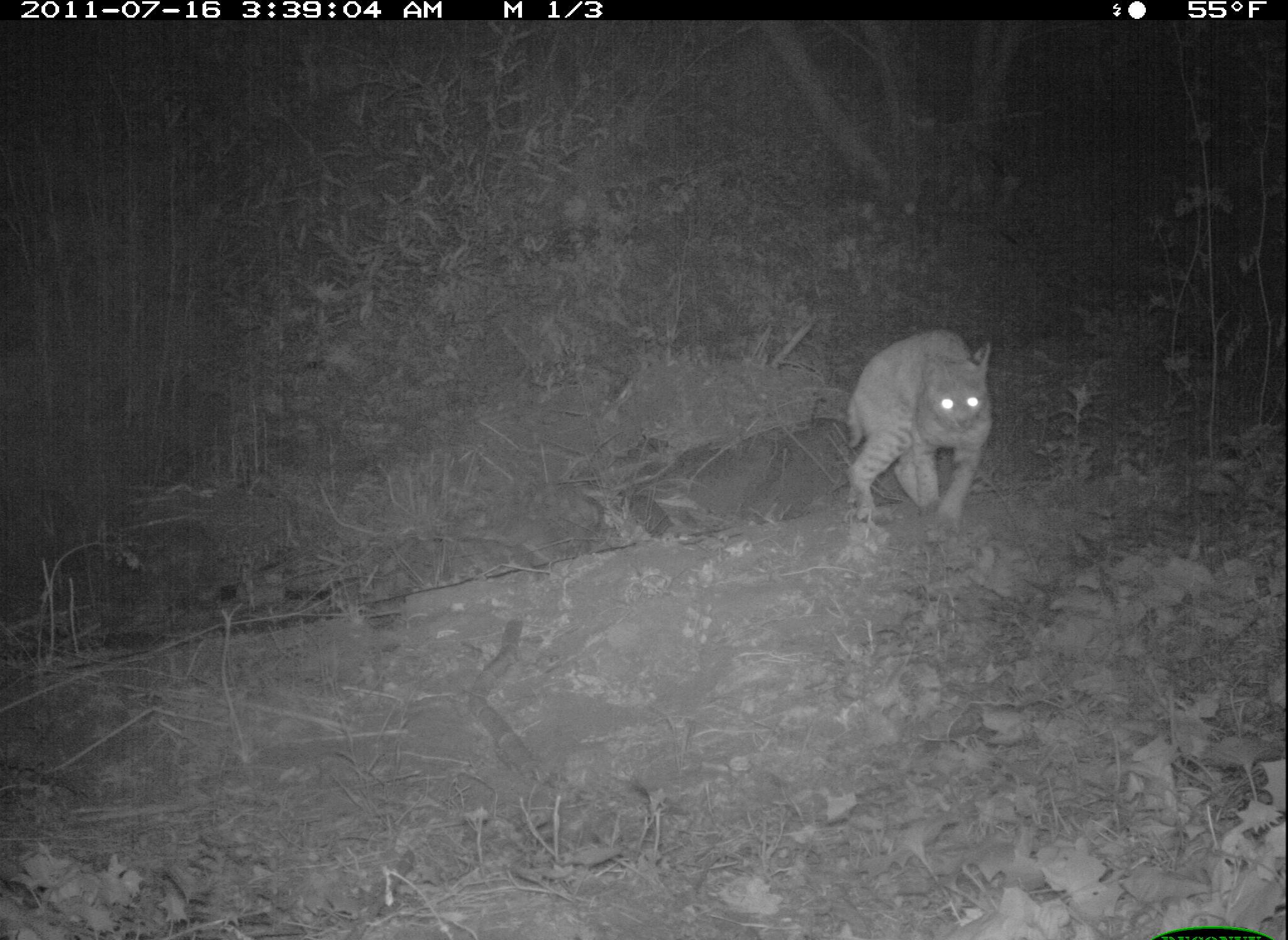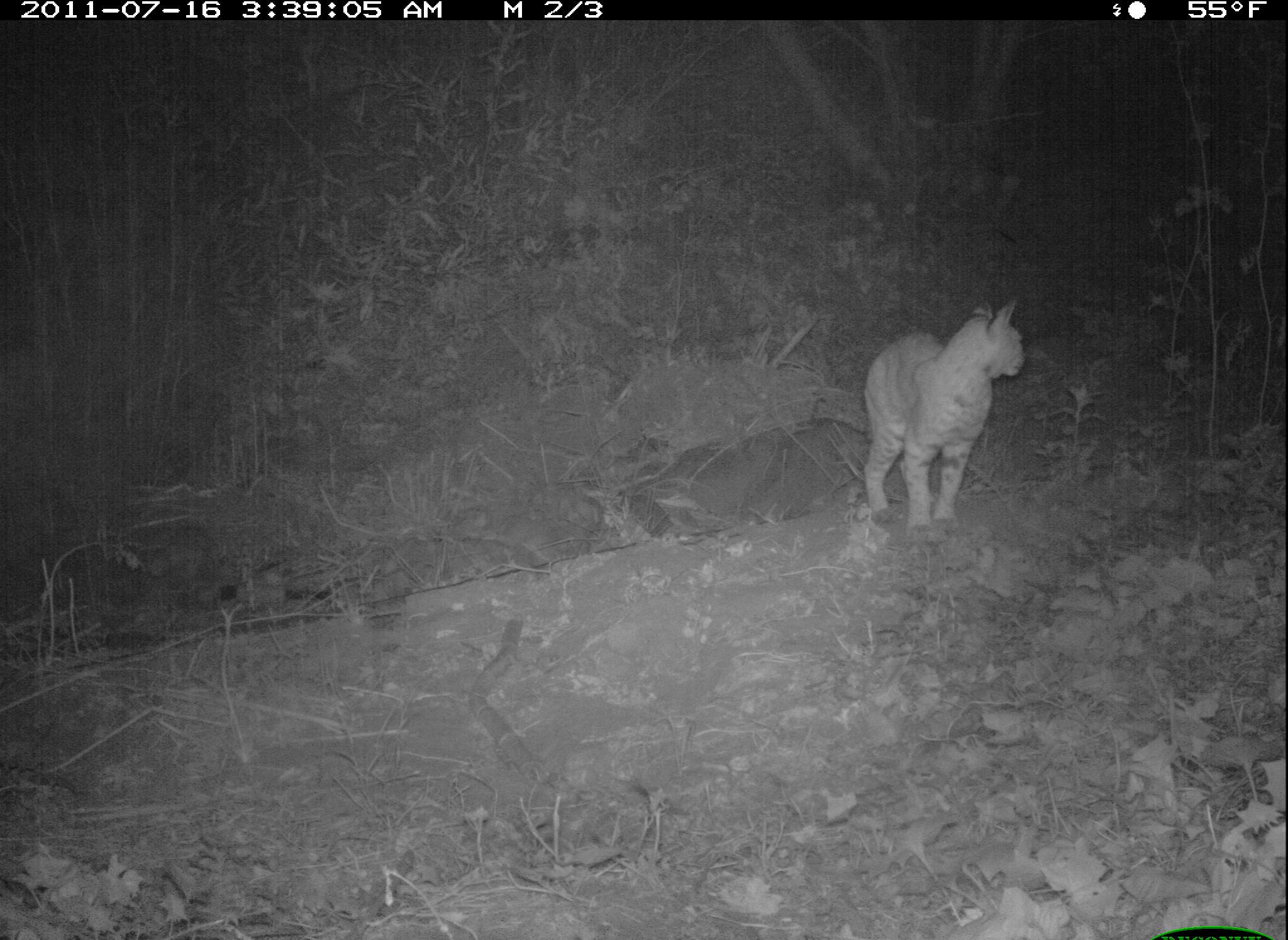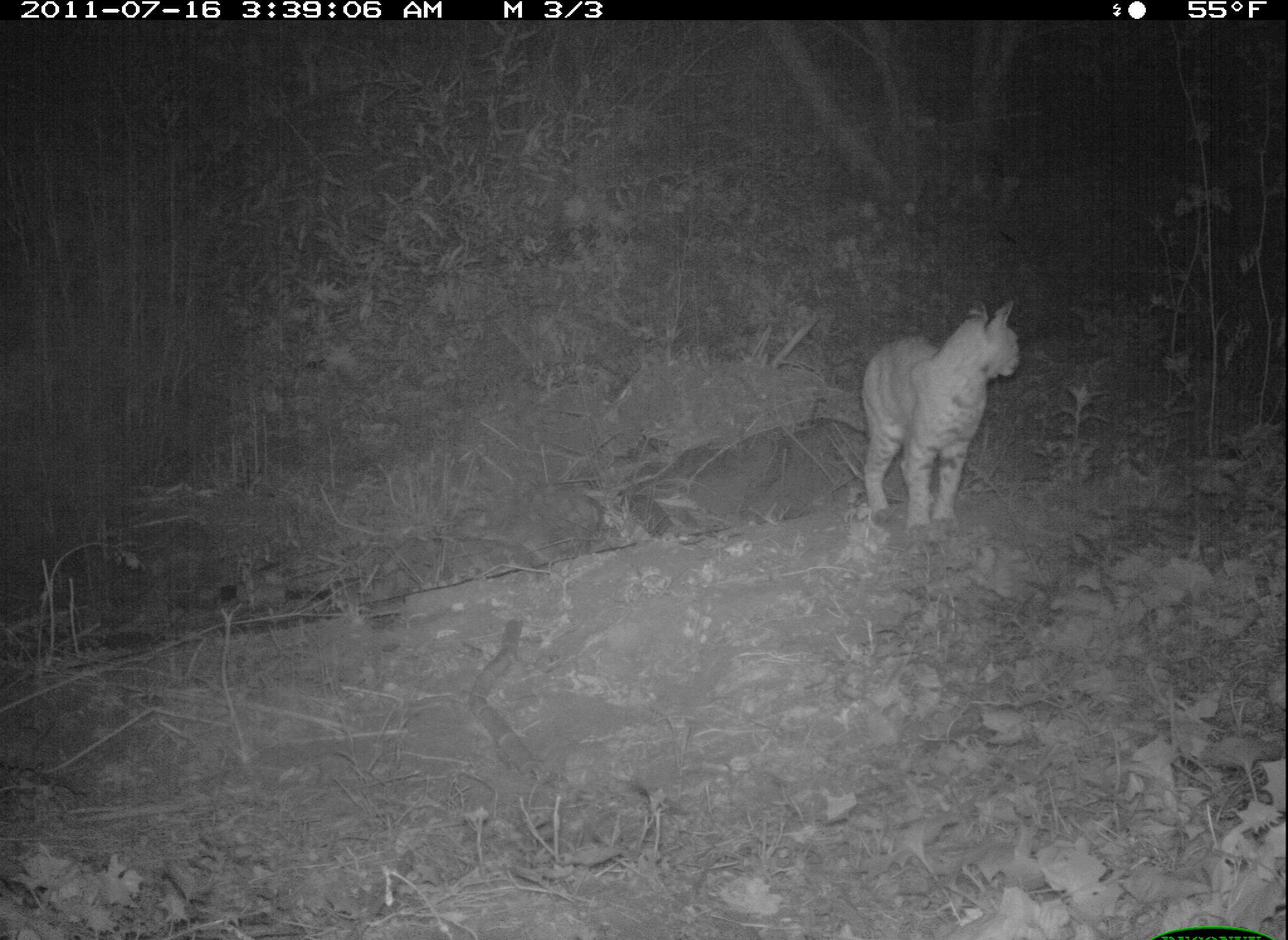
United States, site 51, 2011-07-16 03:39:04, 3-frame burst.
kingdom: Animalia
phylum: Chordata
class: Mammalia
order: Carnivora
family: Felidae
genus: Lynx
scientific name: Lynx rufus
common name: bobcat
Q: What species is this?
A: Bobcat (Lynx rufus).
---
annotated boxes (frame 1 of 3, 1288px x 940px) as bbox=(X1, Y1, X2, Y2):
bobcat: bbox=(829, 312, 1008, 552)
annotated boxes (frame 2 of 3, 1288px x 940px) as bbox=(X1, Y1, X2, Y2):
bobcat: bbox=(852, 293, 1038, 538)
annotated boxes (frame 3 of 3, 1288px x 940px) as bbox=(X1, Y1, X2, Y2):
bobcat: bbox=(855, 285, 1032, 544)